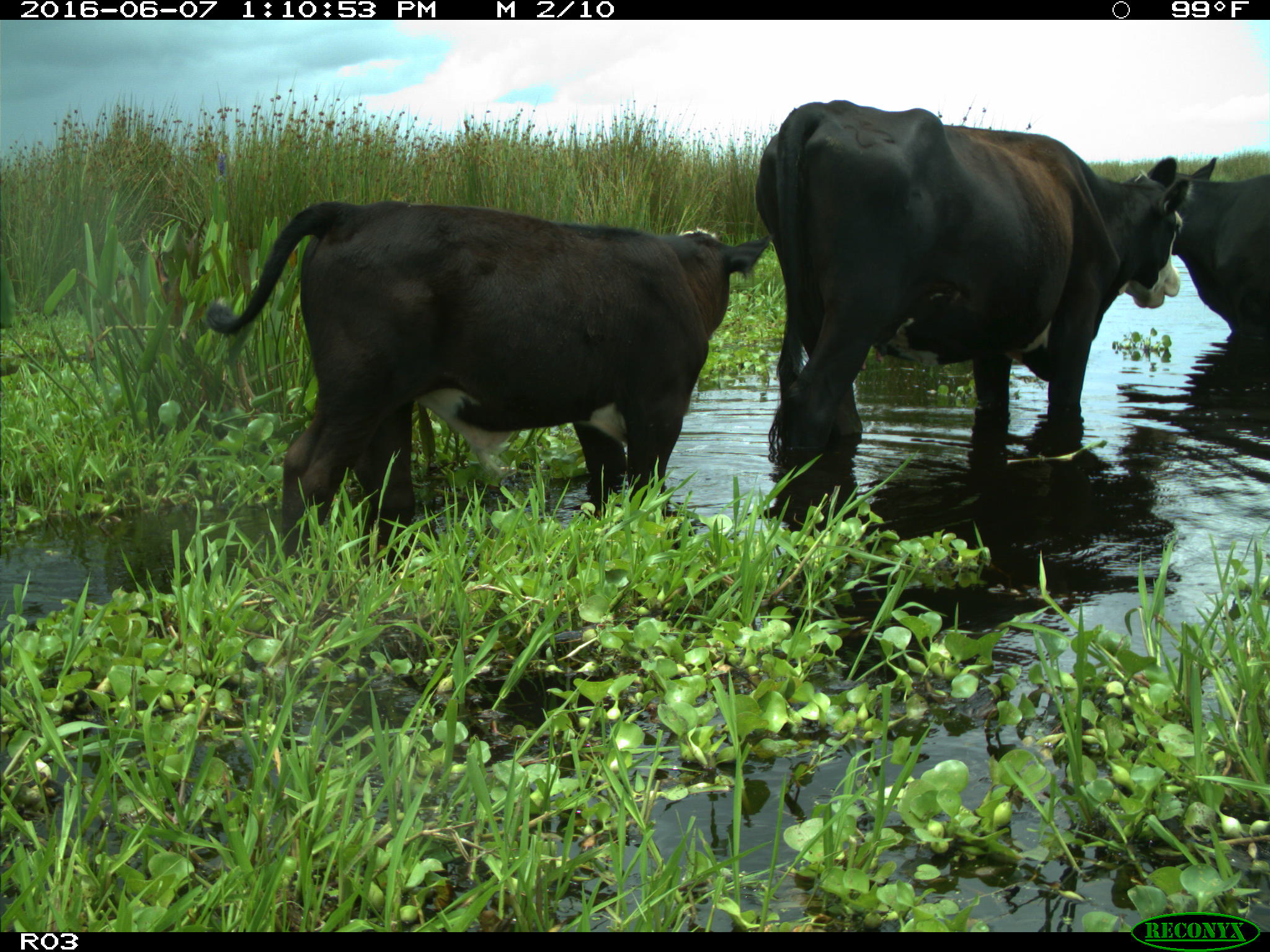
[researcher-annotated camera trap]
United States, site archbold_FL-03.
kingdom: Animalia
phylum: Chordata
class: Mammalia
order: Artiodactyla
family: Bovidae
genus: Bos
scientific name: Bos taurus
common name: domestic cow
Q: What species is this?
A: Bos taurus (domestic cow).